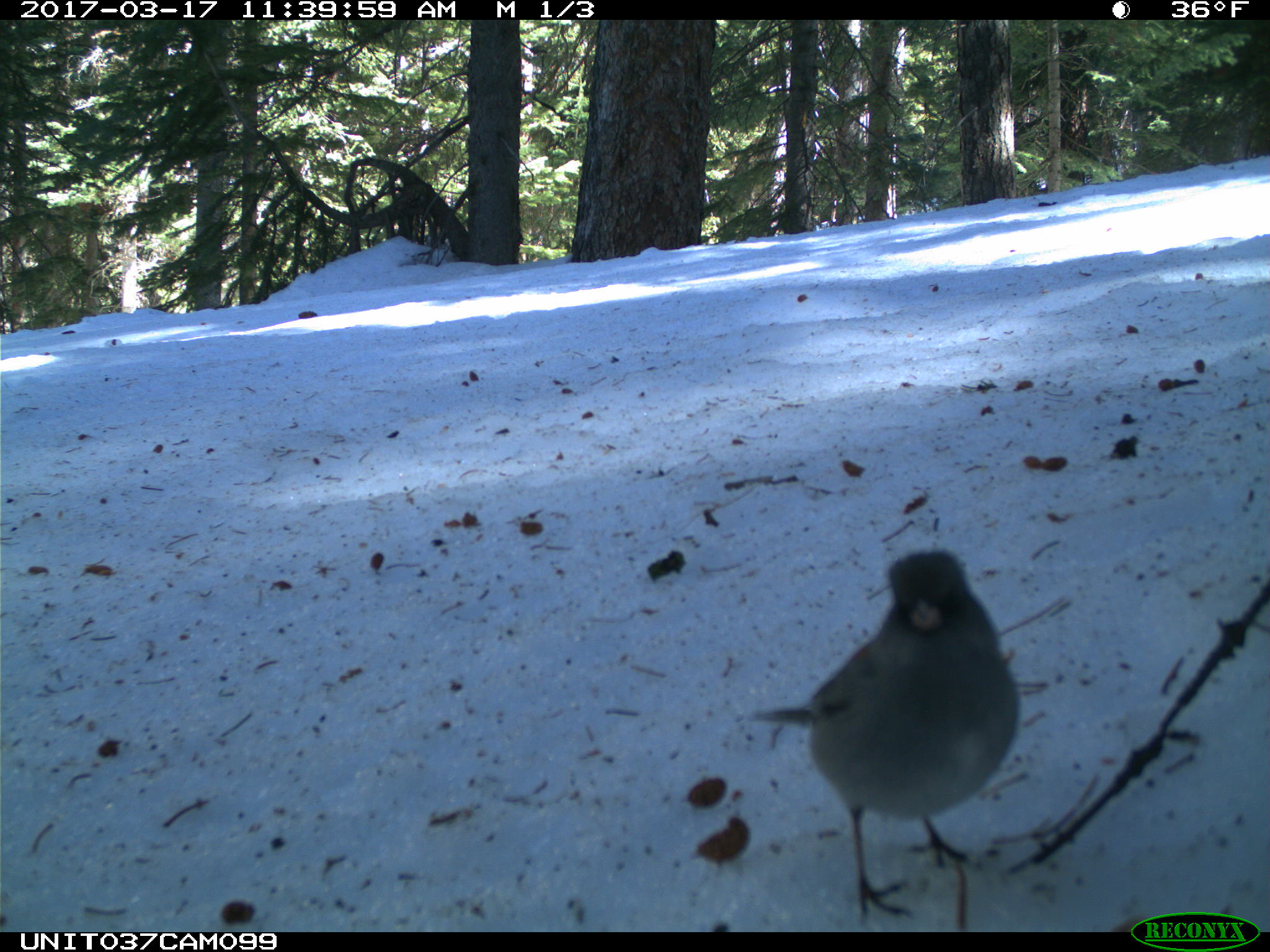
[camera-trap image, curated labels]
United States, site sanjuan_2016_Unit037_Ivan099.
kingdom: Animalia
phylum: Chordata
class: Aves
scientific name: Aves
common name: birds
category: unidentified bird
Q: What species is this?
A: Unidentified bird (birds) (Aves).